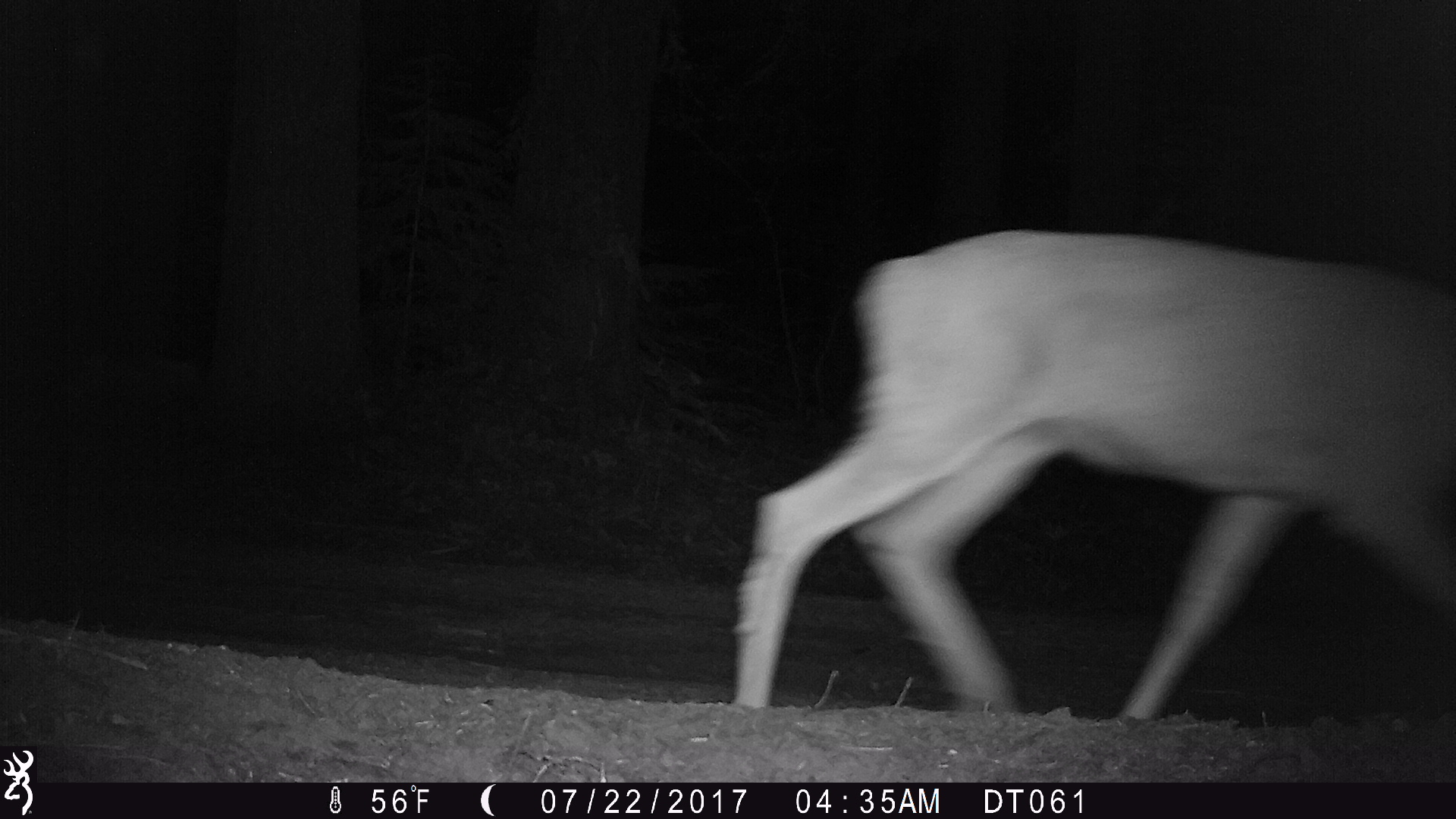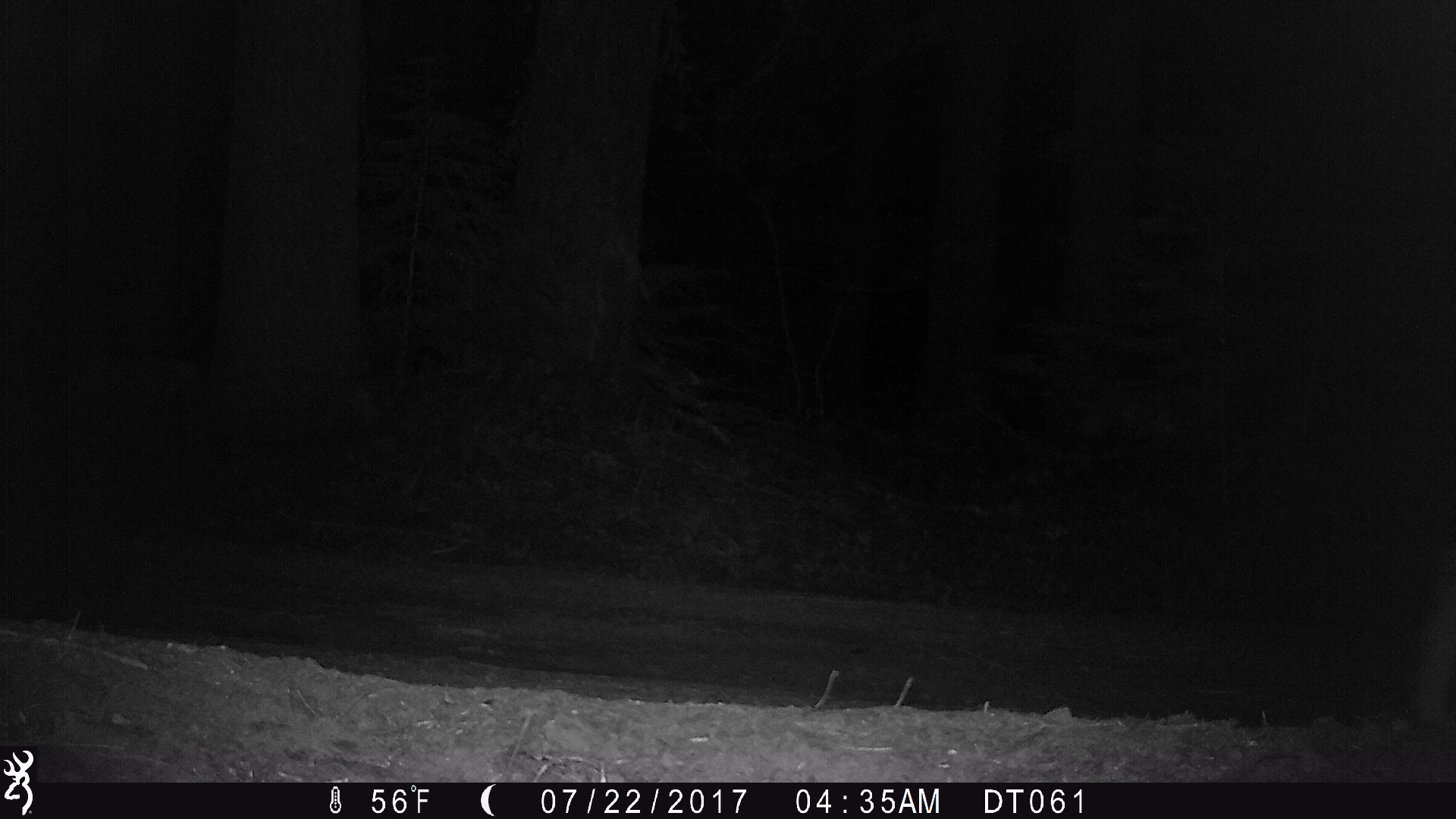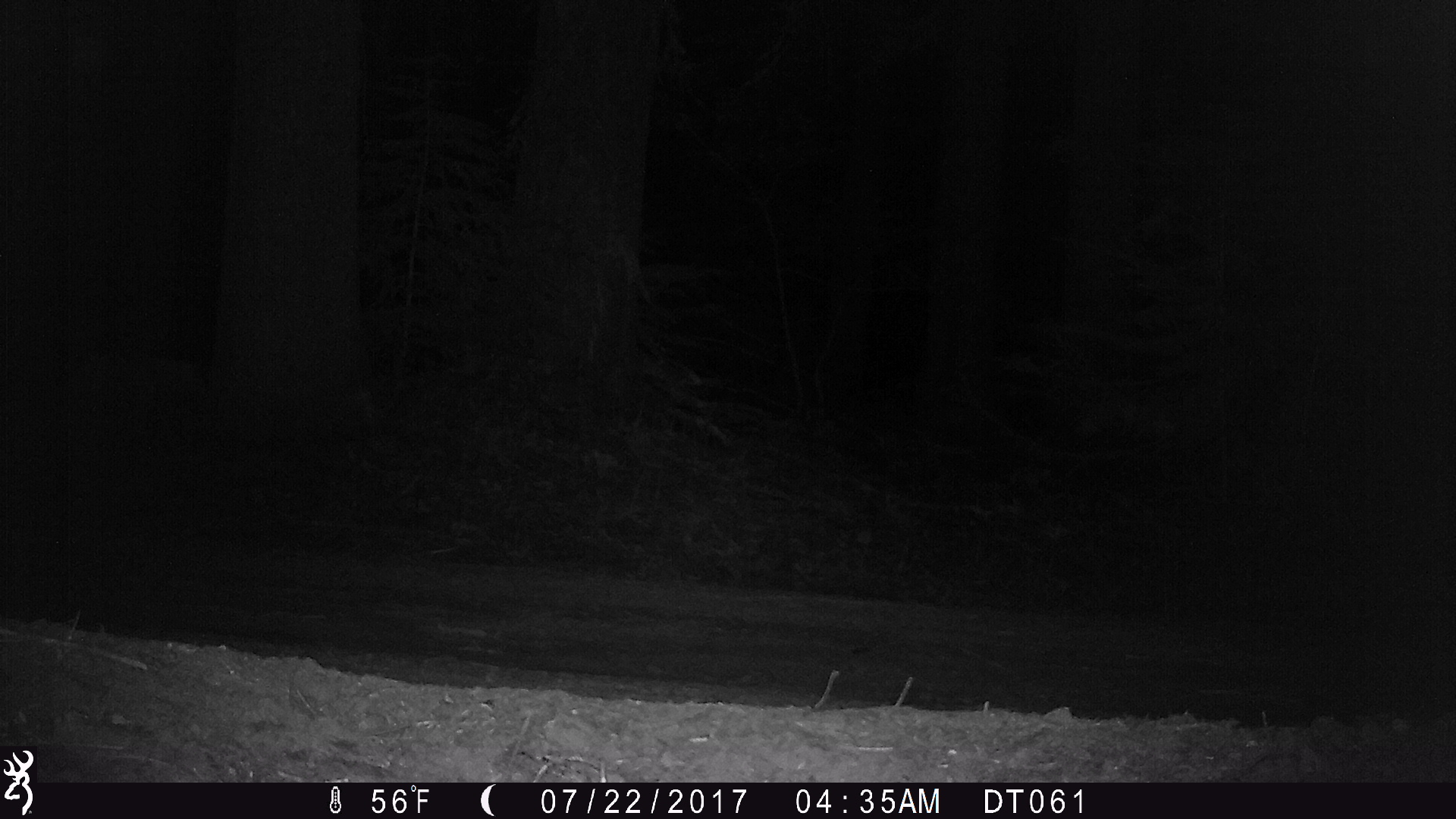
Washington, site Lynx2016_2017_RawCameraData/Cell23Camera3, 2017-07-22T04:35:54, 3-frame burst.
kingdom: Animalia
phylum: Chordata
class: Mammalia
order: Artiodactyla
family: Cervidae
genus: Odocoileus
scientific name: Odocoileus hemionus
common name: mule deer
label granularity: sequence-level